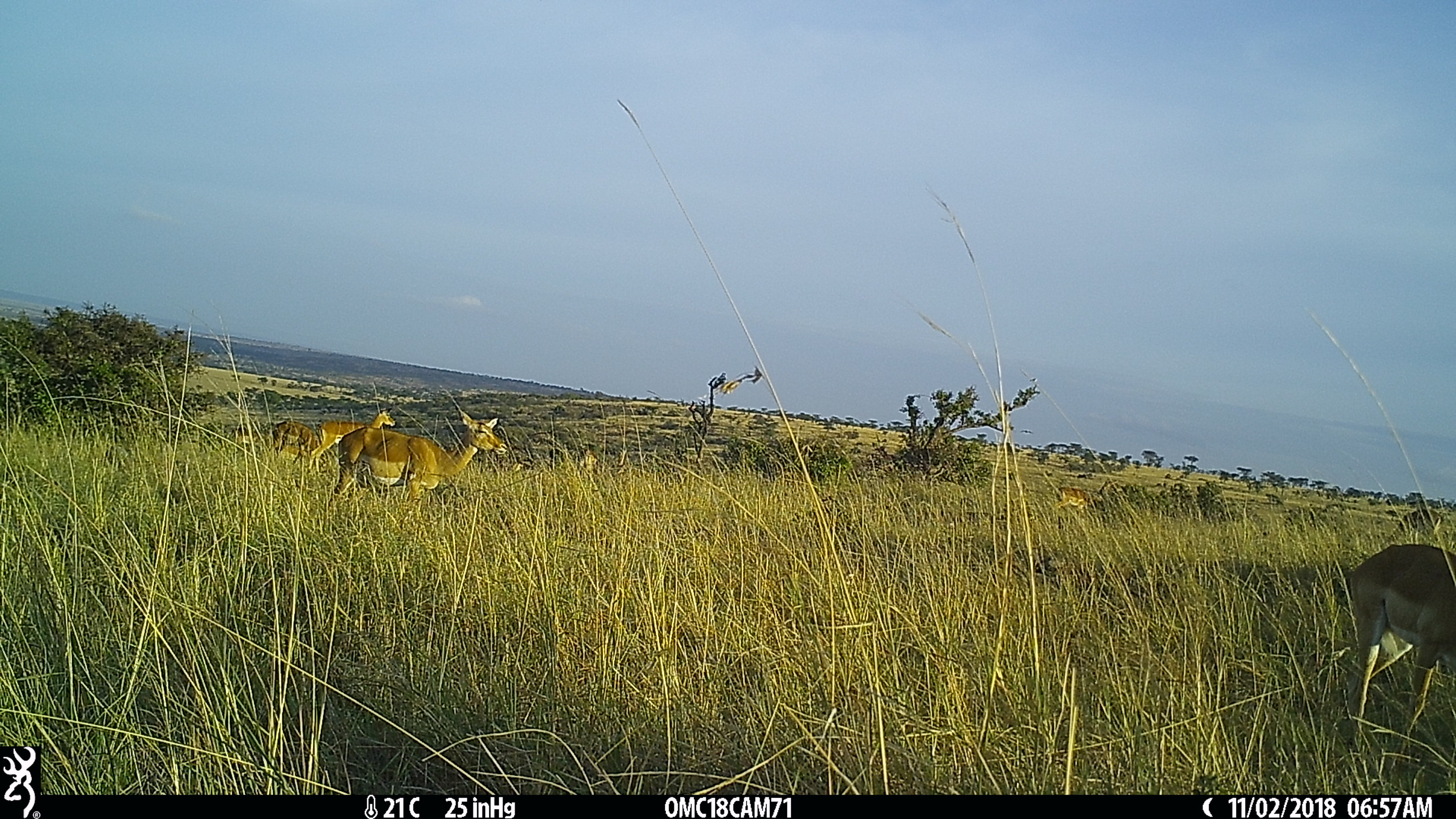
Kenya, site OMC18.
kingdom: Animalia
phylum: Chordata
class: Mammalia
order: Artiodactyla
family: Bovidae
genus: Aepyceros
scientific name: Aepyceros melampus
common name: impala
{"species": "impala (Aepyceros melampus)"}